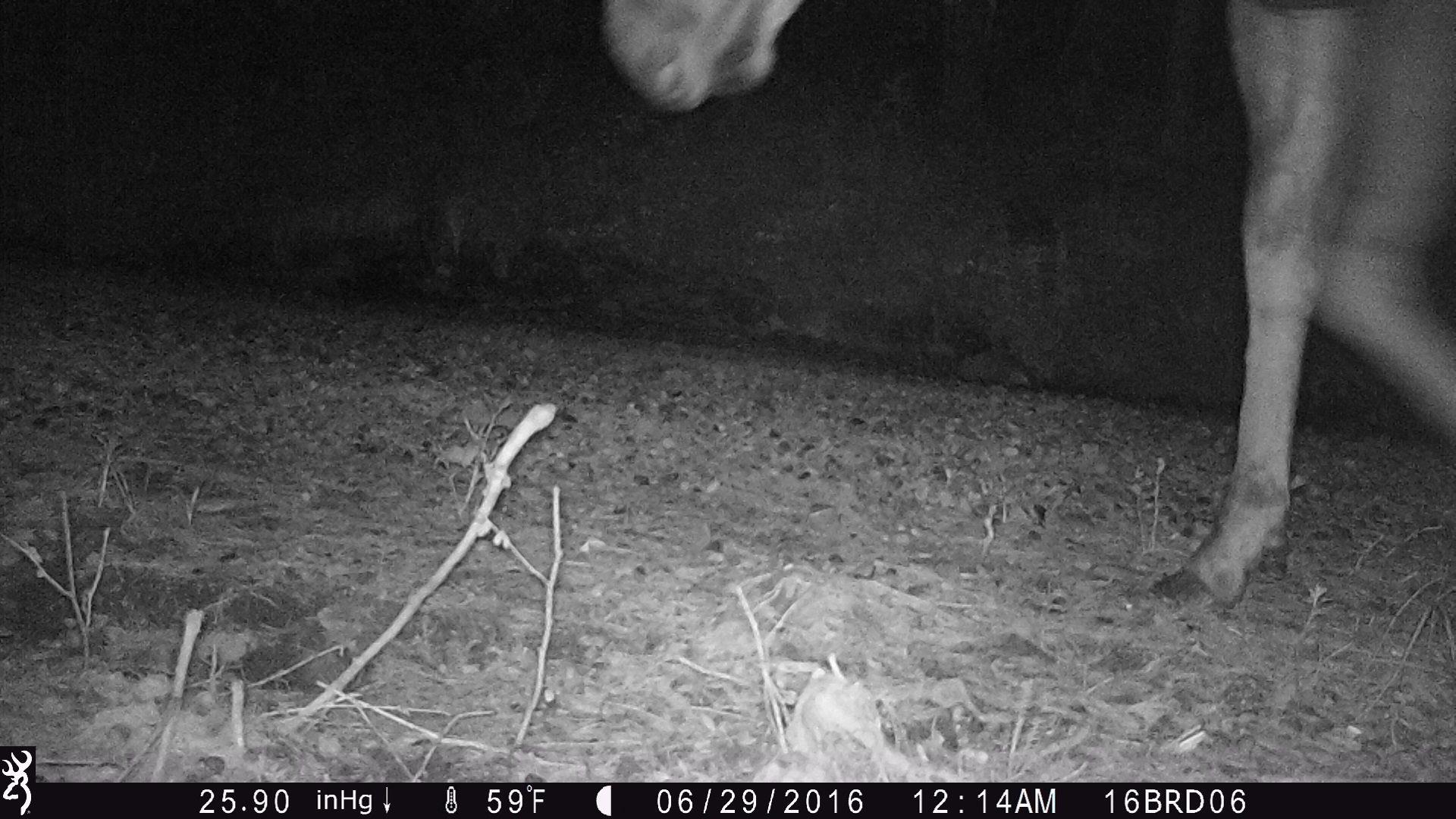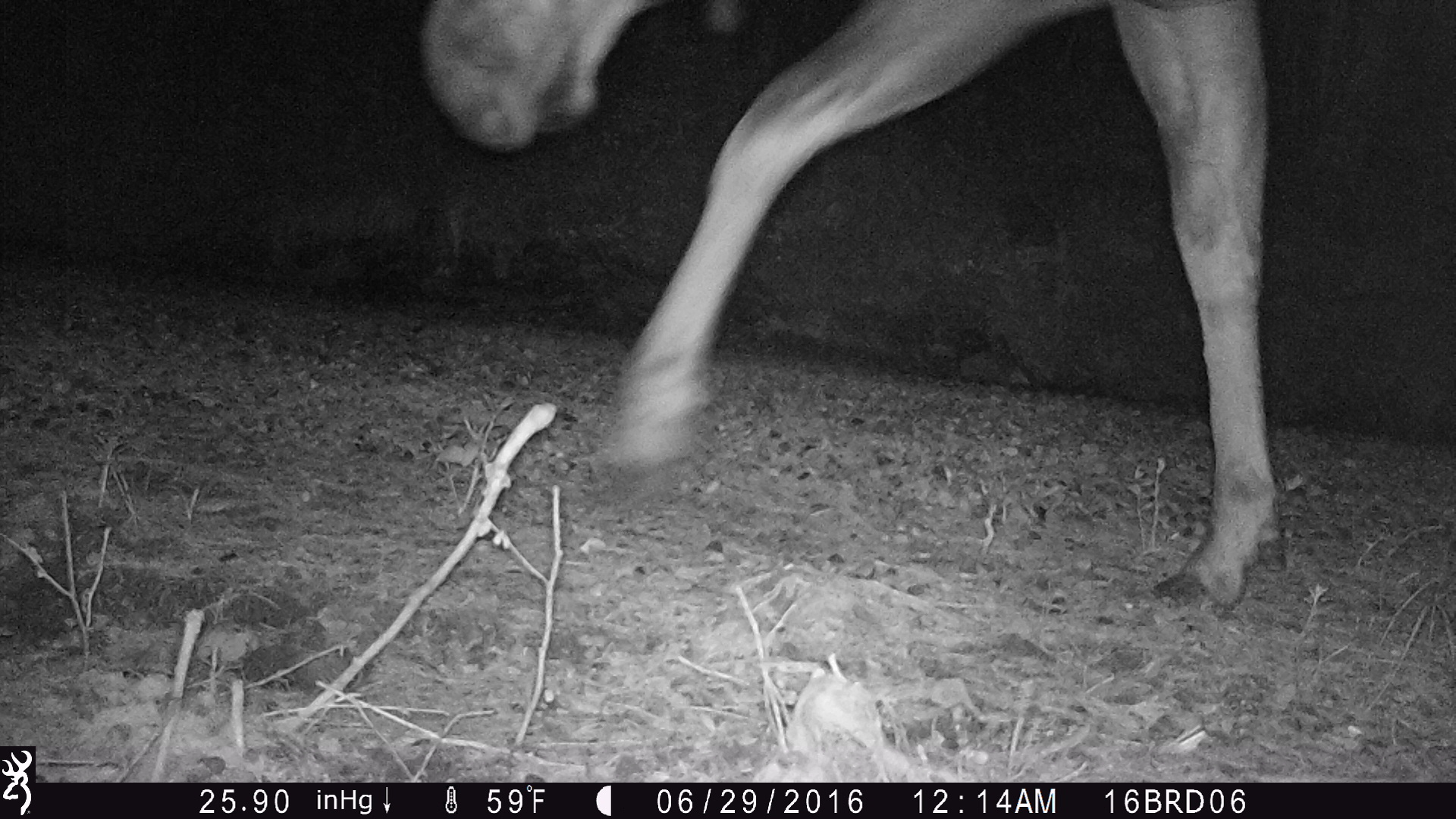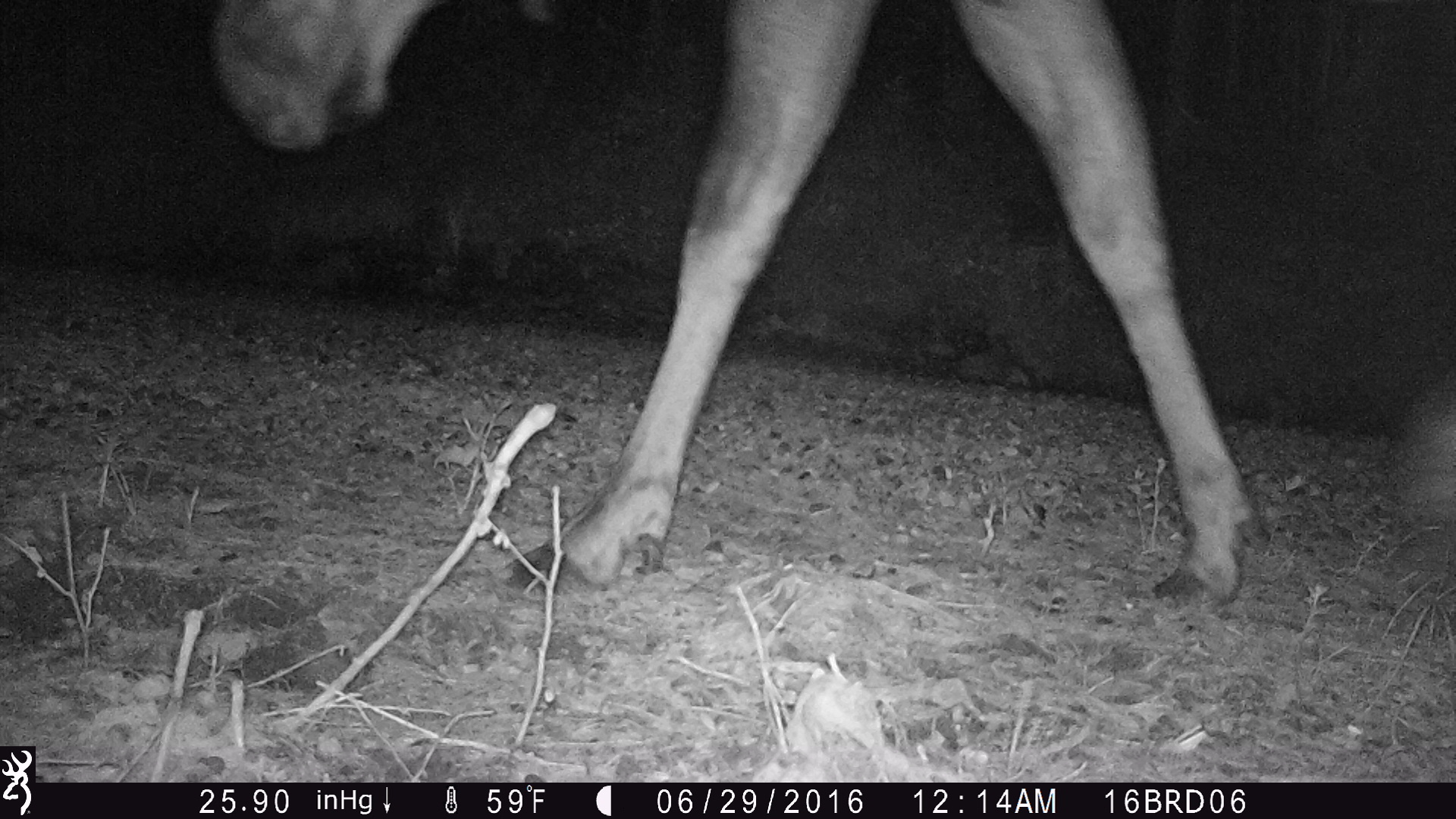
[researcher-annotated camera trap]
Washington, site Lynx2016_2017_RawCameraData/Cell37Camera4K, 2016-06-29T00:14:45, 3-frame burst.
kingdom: Animalia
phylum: Chordata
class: Mammalia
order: Artiodactyla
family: Cervidae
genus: Alces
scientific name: Alces alces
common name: moose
Alces alces (moose). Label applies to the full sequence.